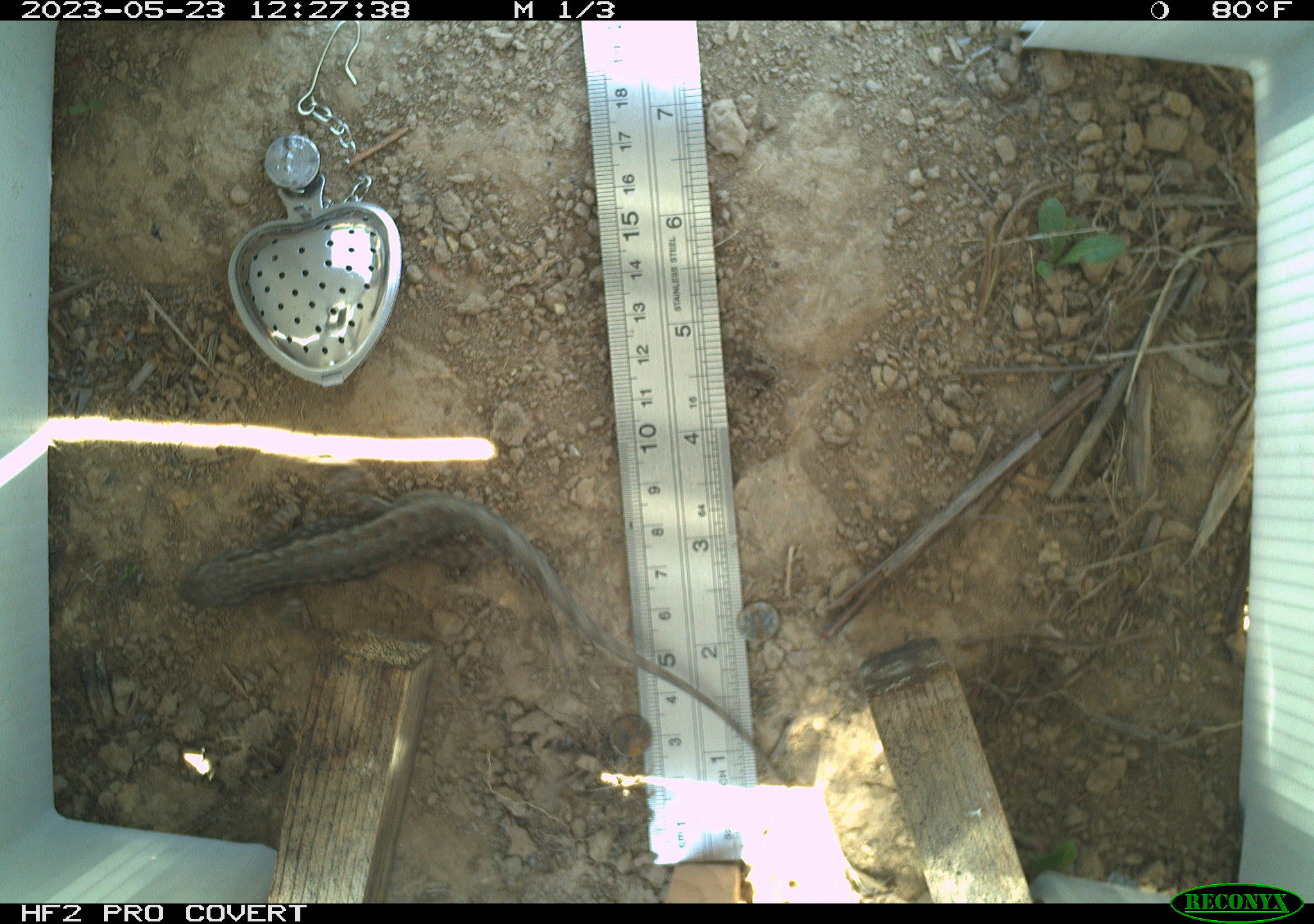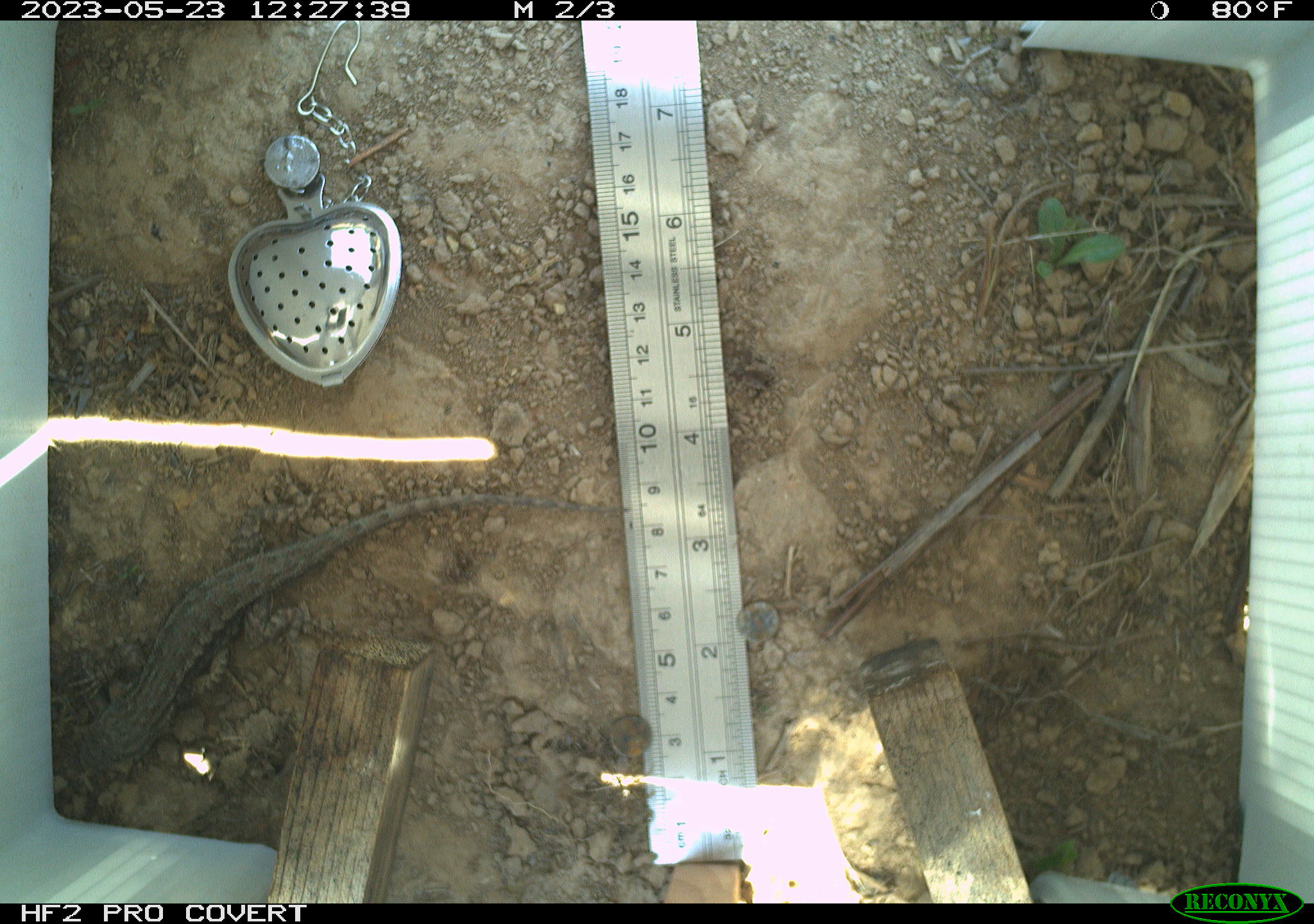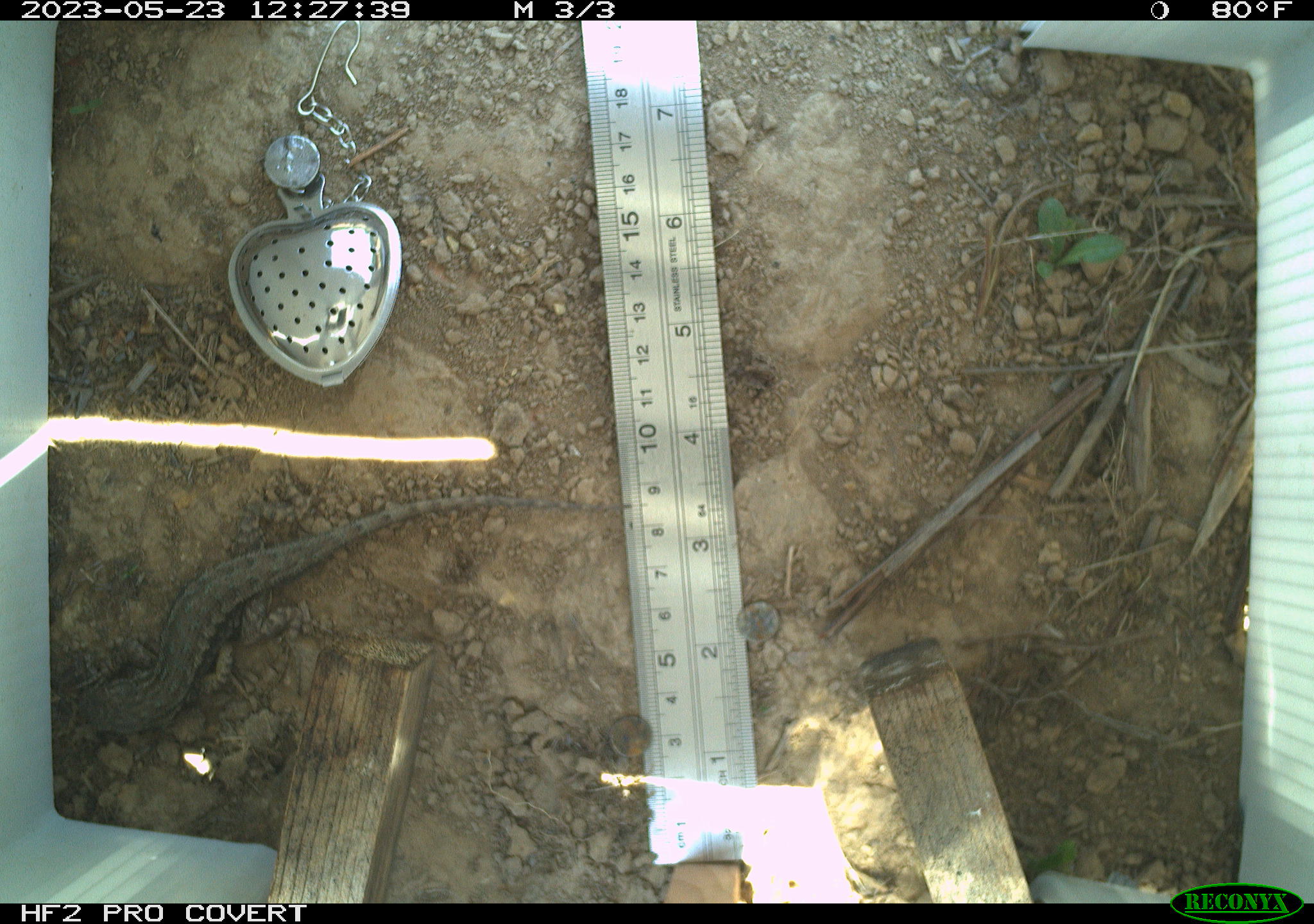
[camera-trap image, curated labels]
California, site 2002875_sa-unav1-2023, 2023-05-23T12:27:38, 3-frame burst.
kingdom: Animalia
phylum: Chordata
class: Reptilia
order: Squamata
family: Phrynosomatidae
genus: Sceloporus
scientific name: Sceloporus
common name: spiny lizards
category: sceloporus species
Sceloporus species (spiny lizards) (Sceloporus).